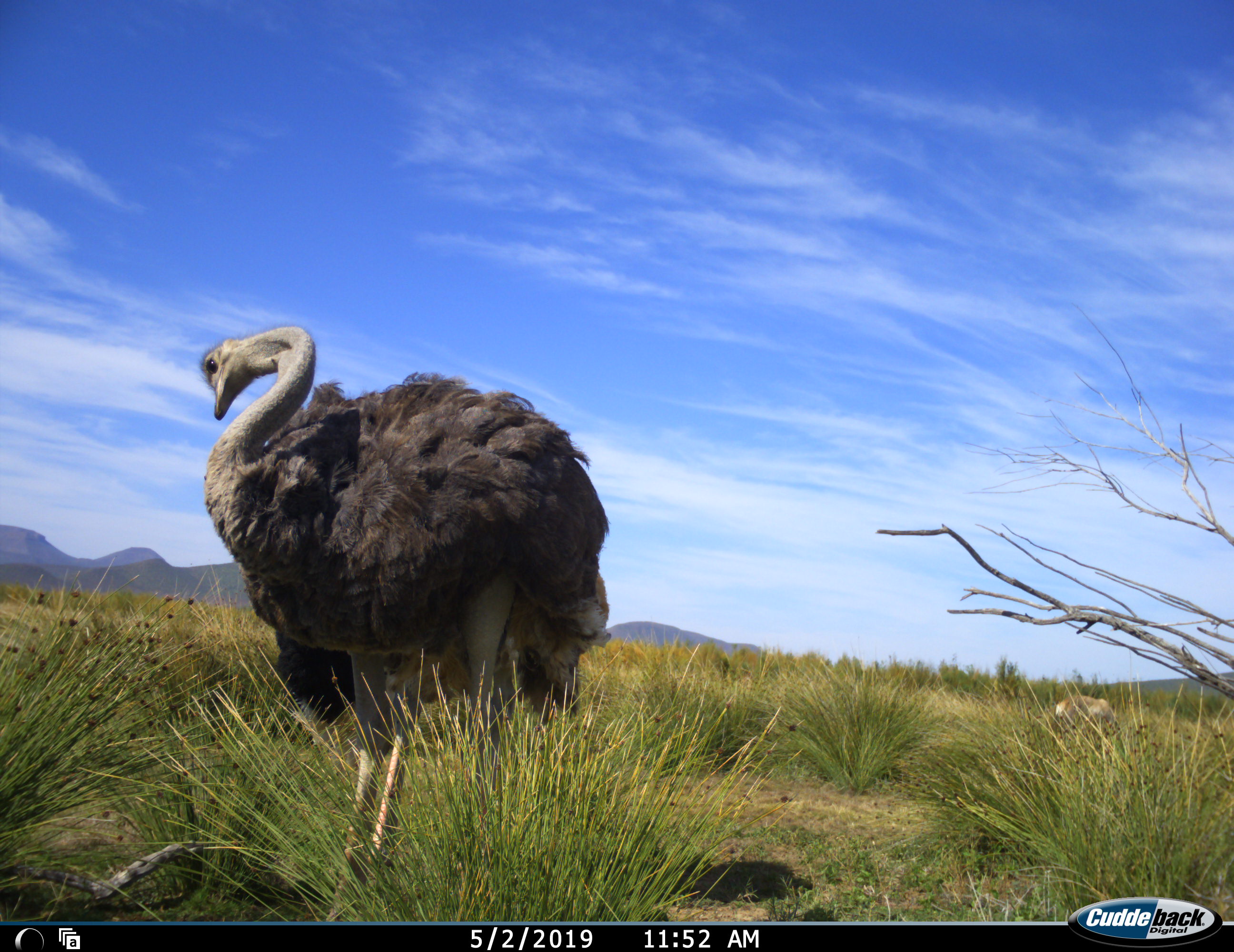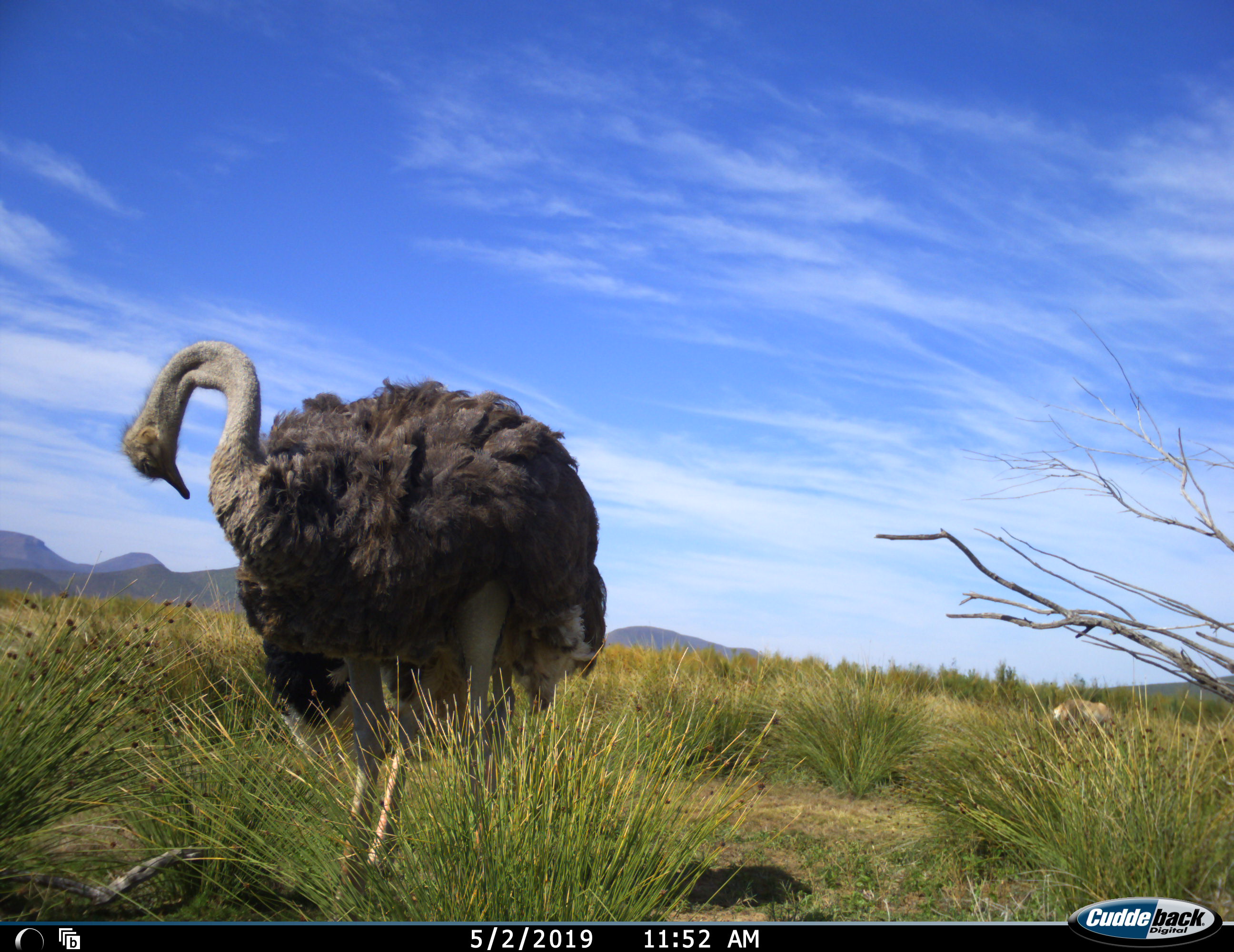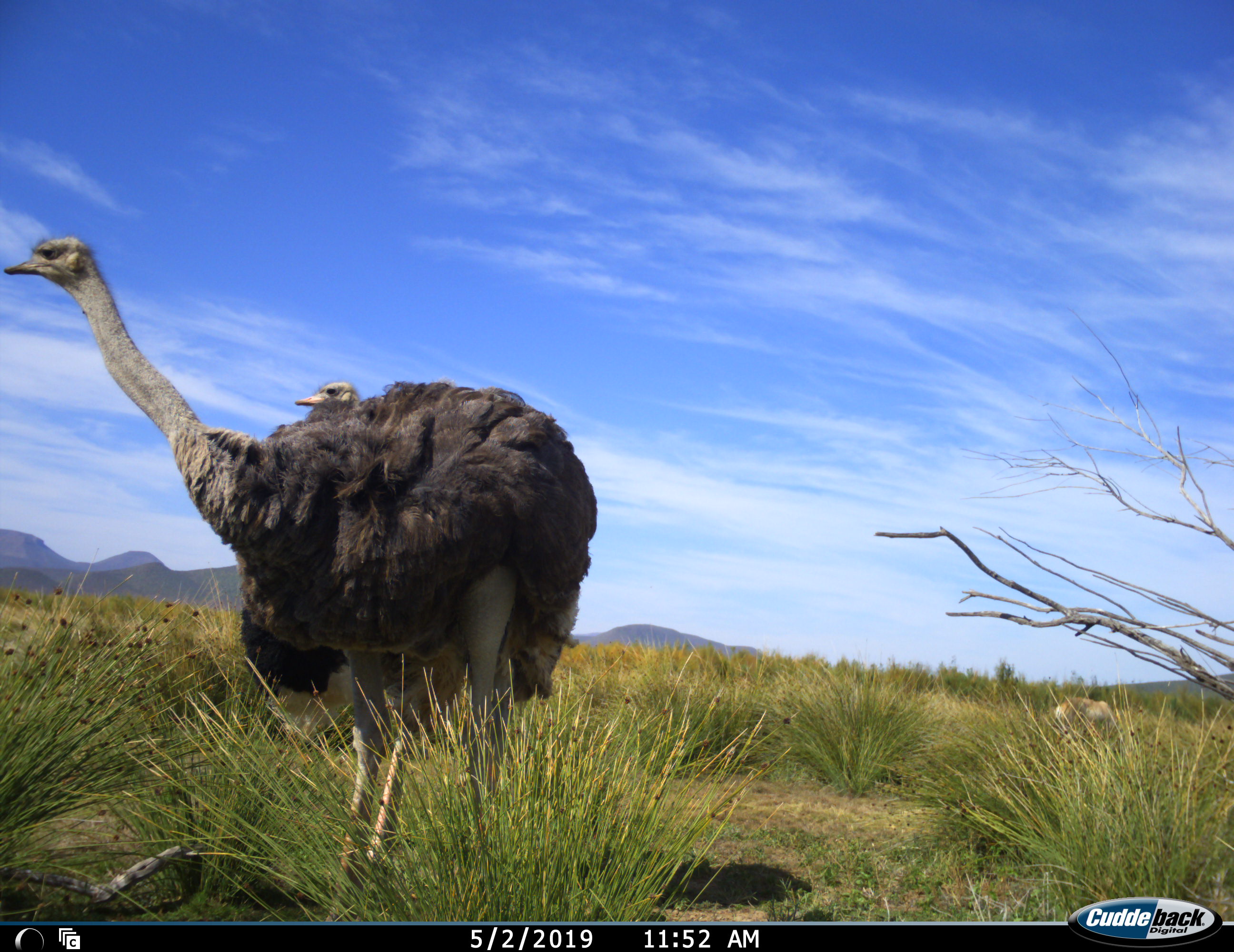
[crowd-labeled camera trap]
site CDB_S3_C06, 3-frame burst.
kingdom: Animalia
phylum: Chordata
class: Aves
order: Struthioniformes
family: Struthionidae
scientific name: Struthionidae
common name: ostrich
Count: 2.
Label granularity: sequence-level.